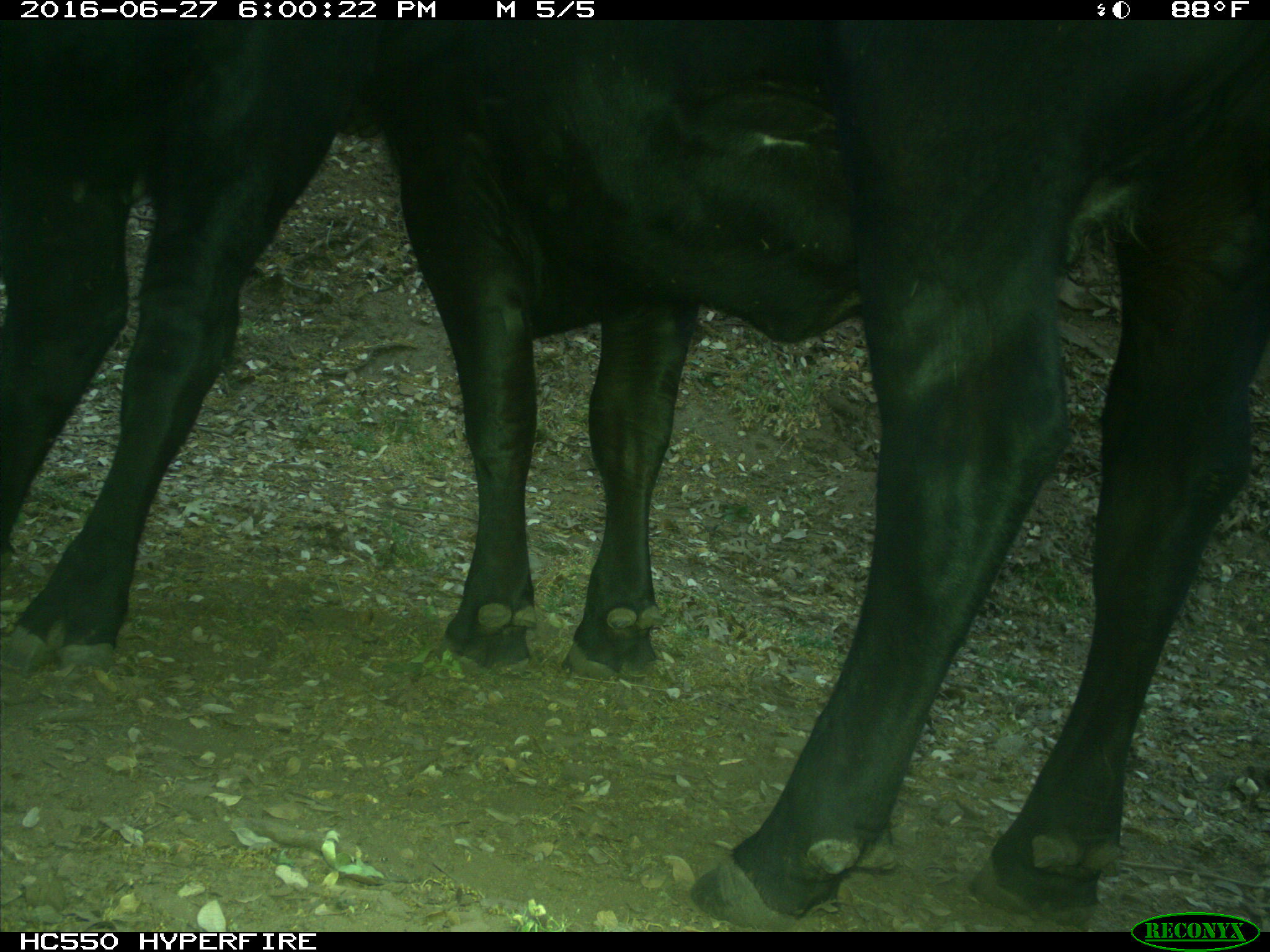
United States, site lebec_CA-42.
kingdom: Animalia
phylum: Chordata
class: Mammalia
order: Artiodactyla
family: Bovidae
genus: Bos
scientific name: Bos taurus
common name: domestic cow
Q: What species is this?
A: Bos taurus (domestic cow).